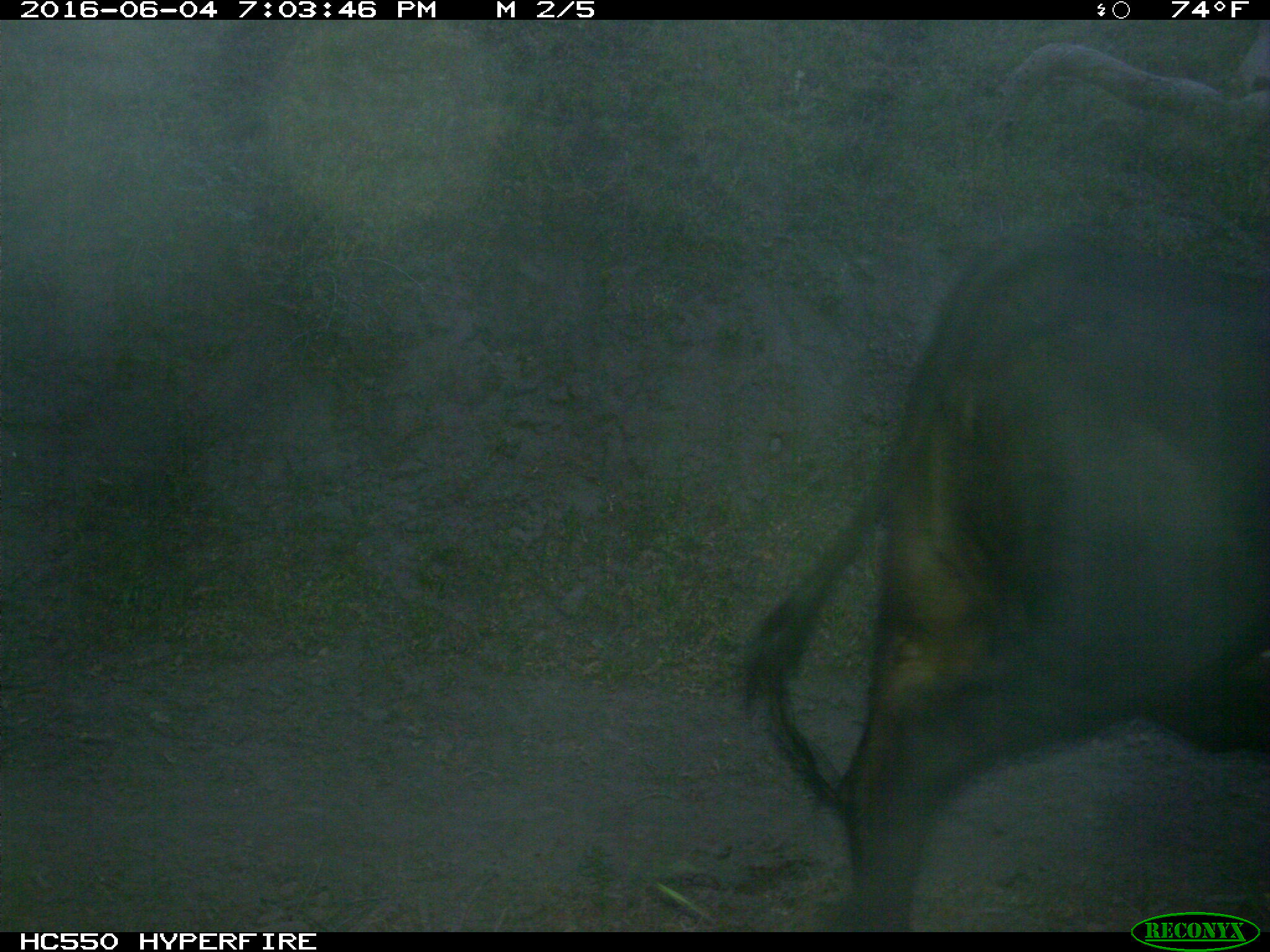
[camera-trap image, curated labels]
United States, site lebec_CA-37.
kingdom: Animalia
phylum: Chordata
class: Mammalia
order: Artiodactyla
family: Bovidae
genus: Bos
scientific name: Bos taurus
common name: domestic cow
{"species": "Bos taurus (domestic cow)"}